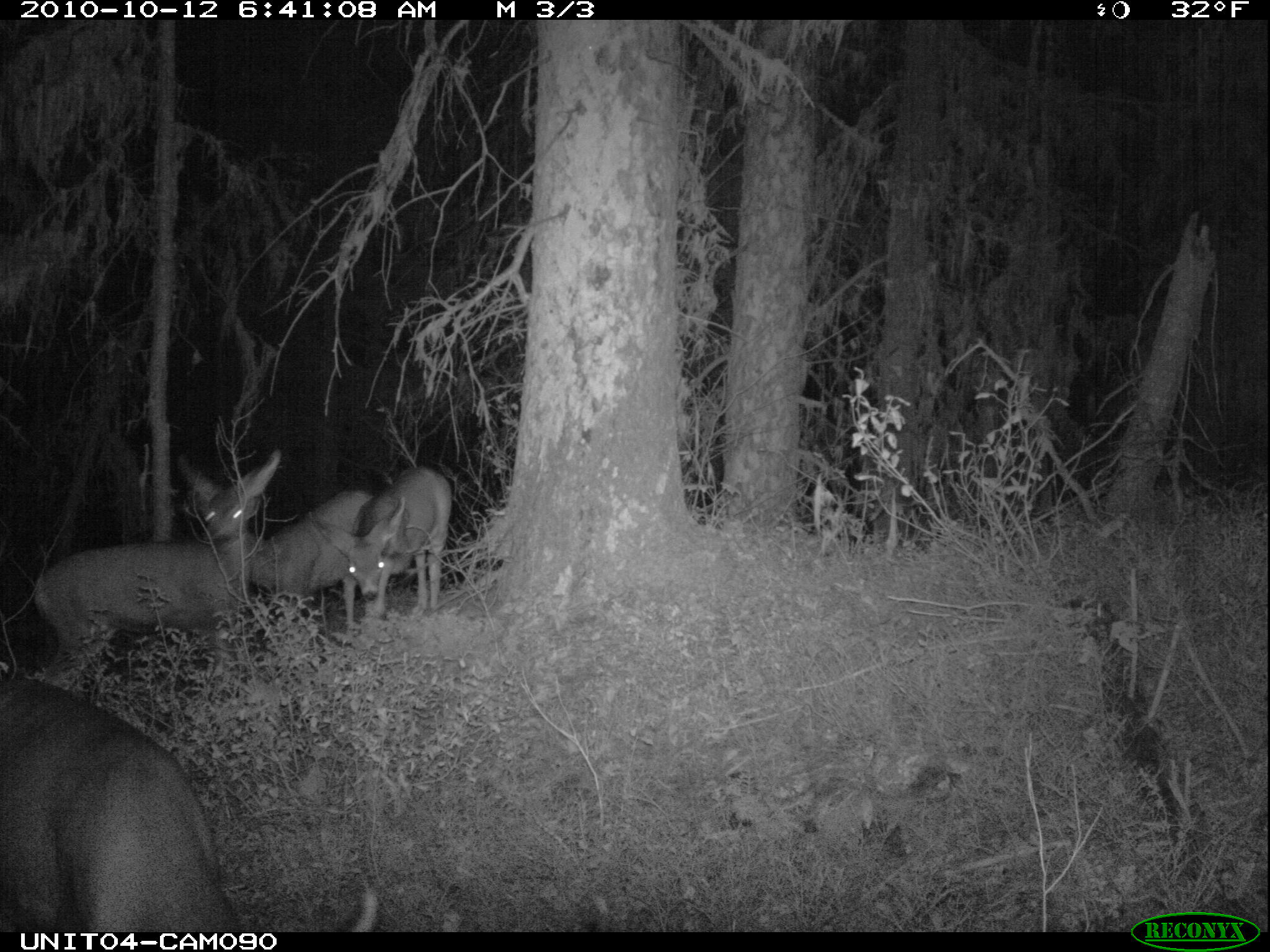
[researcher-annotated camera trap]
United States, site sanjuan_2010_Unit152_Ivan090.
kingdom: Animalia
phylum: Chordata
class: Mammalia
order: Artiodactyla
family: Cervidae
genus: Odocoileus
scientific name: Odocoileus hemionus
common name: mule deer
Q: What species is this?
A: Odocoileus hemionus (mule deer).